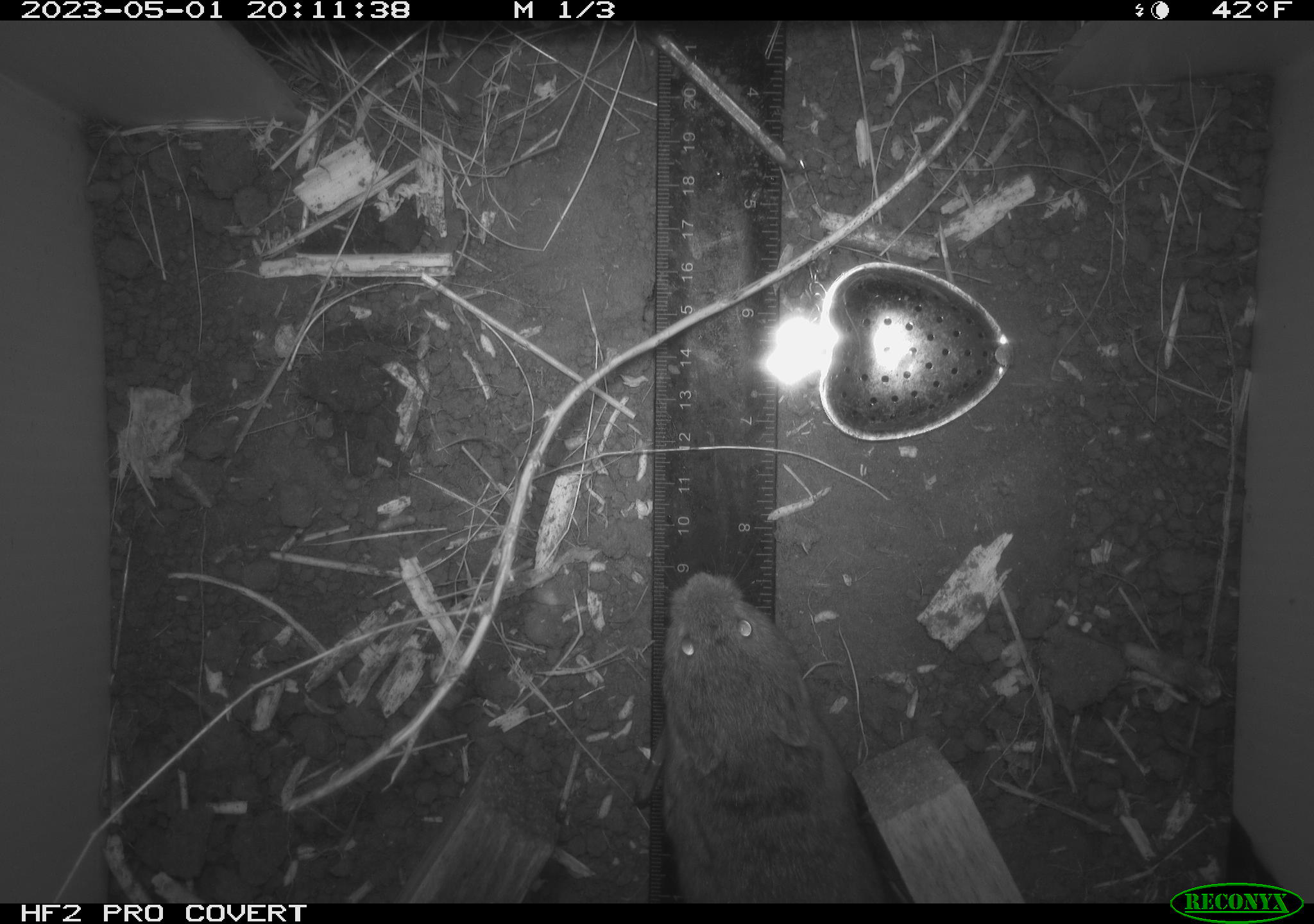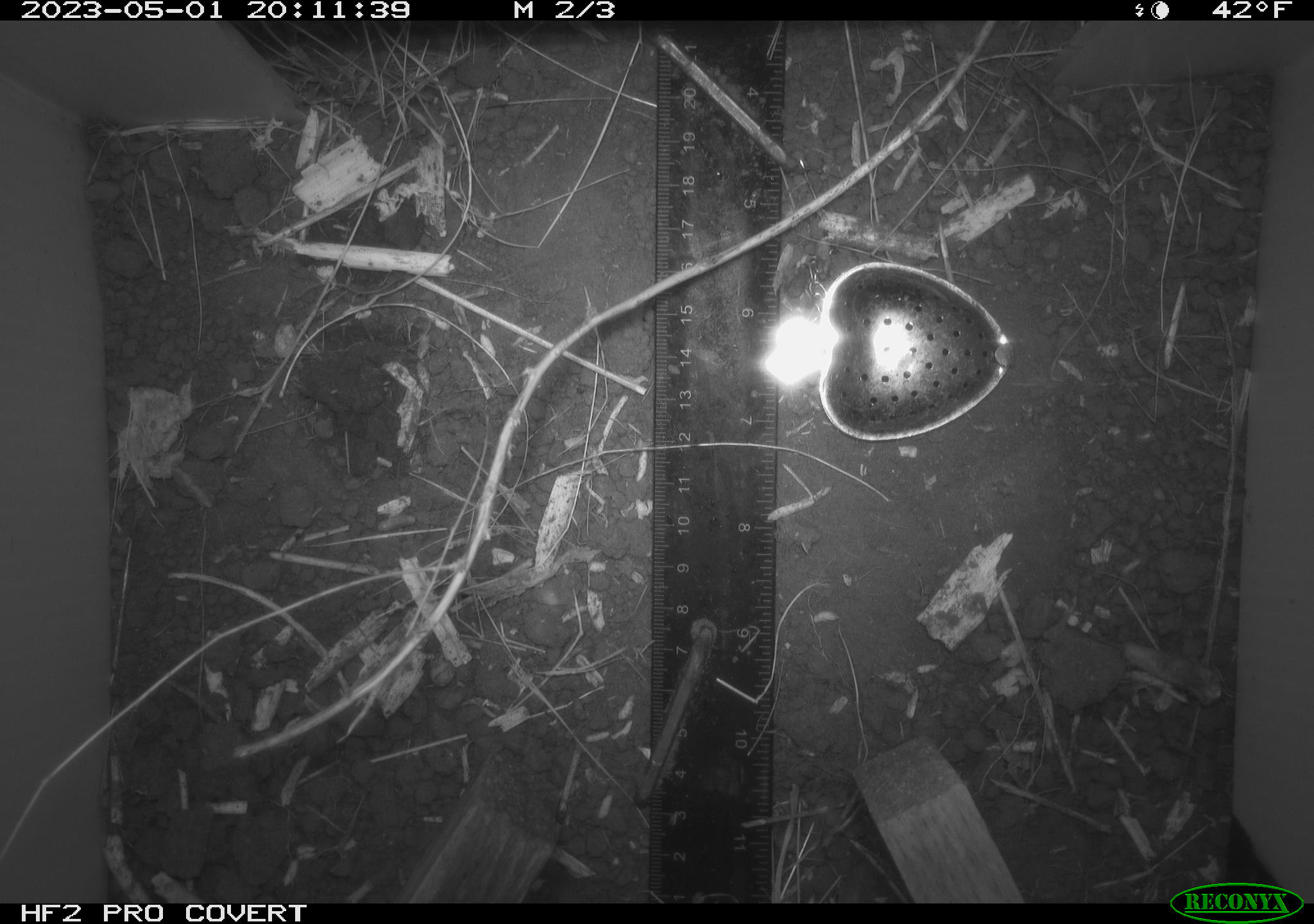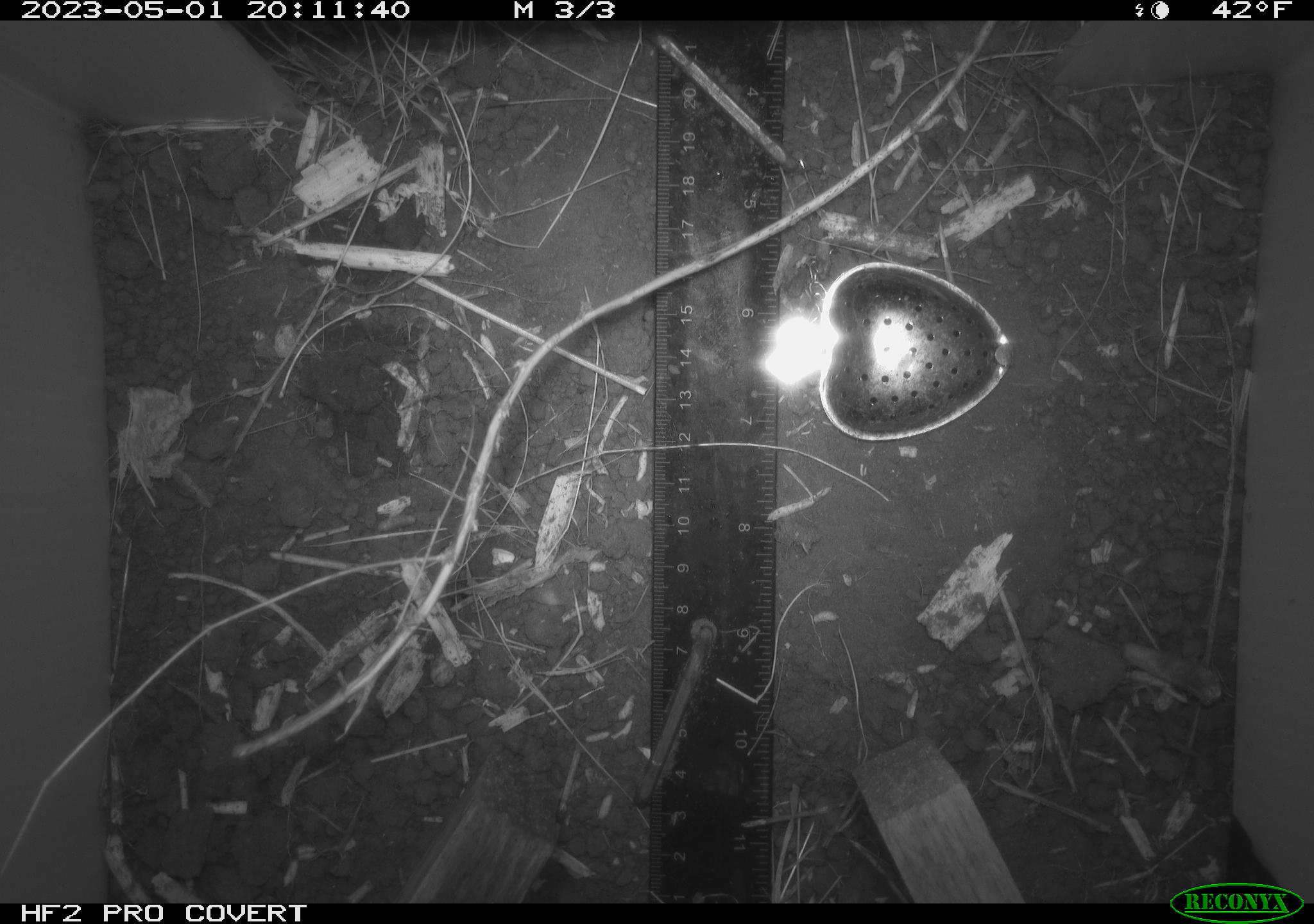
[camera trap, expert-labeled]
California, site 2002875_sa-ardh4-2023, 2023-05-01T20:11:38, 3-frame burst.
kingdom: Animalia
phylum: Chordata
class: Mammalia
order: Rodentia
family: Cricetidae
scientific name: Arvicolinae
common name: voles, lemmings, and muskrats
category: arvicolinae subfamily